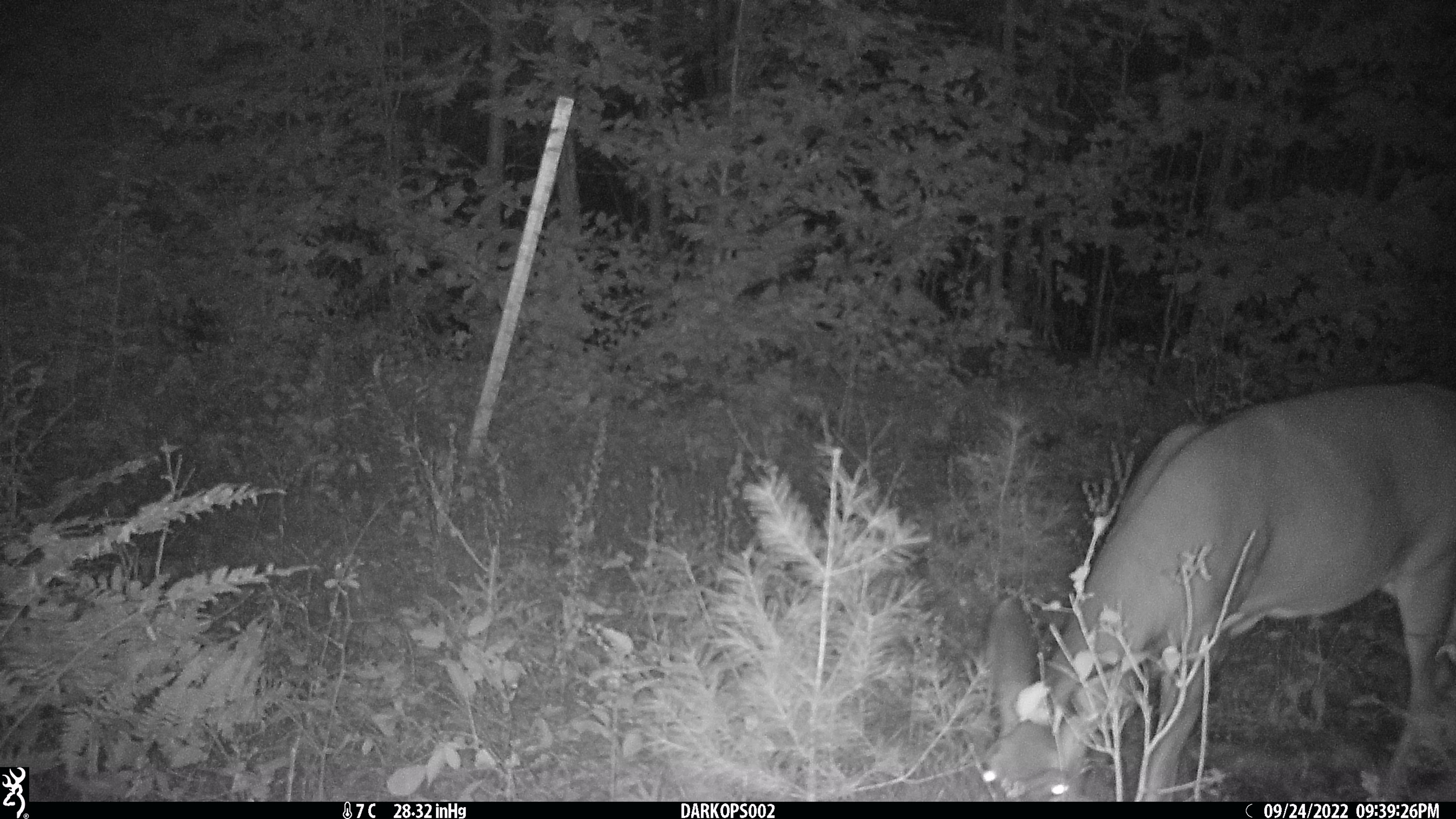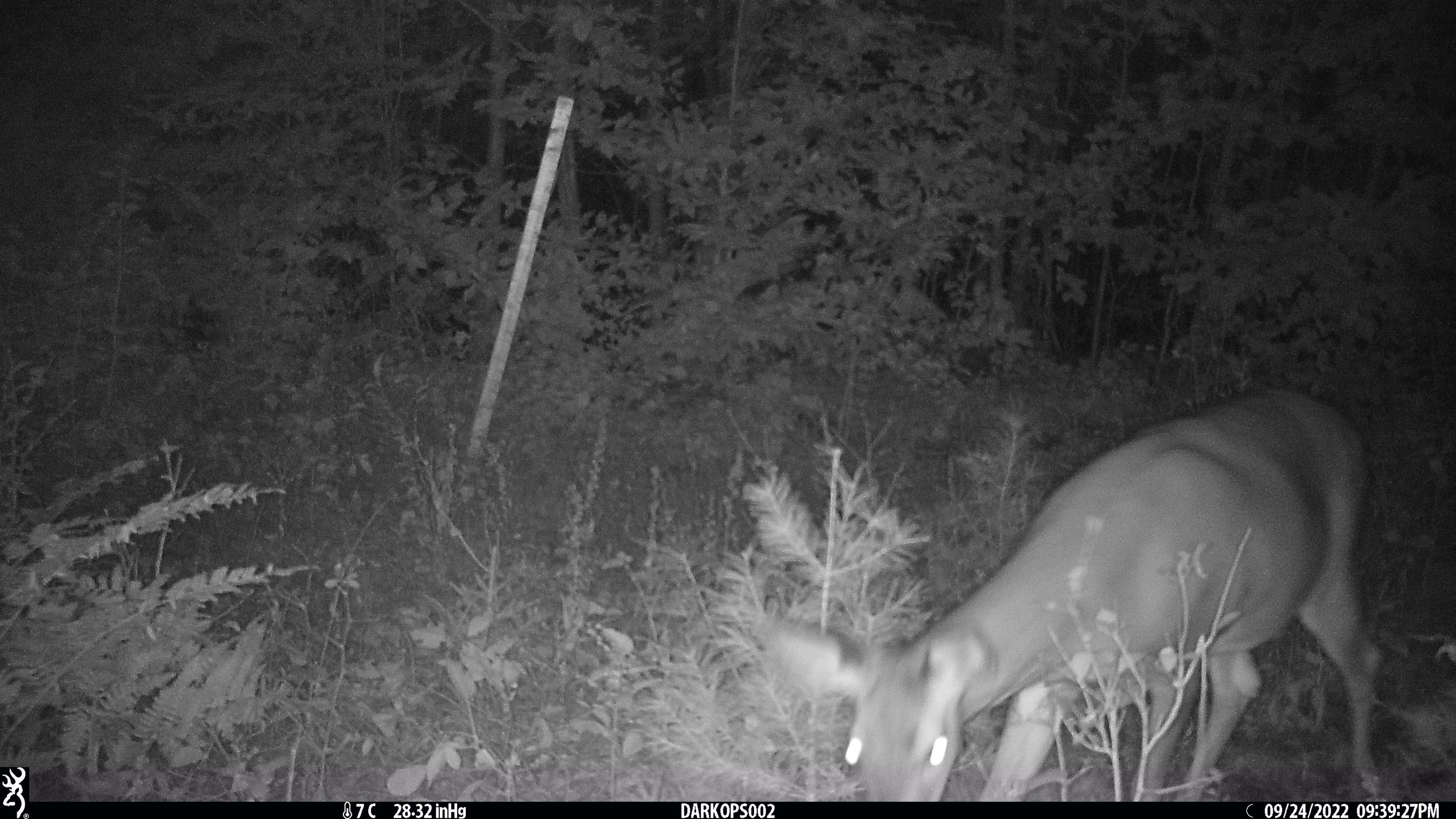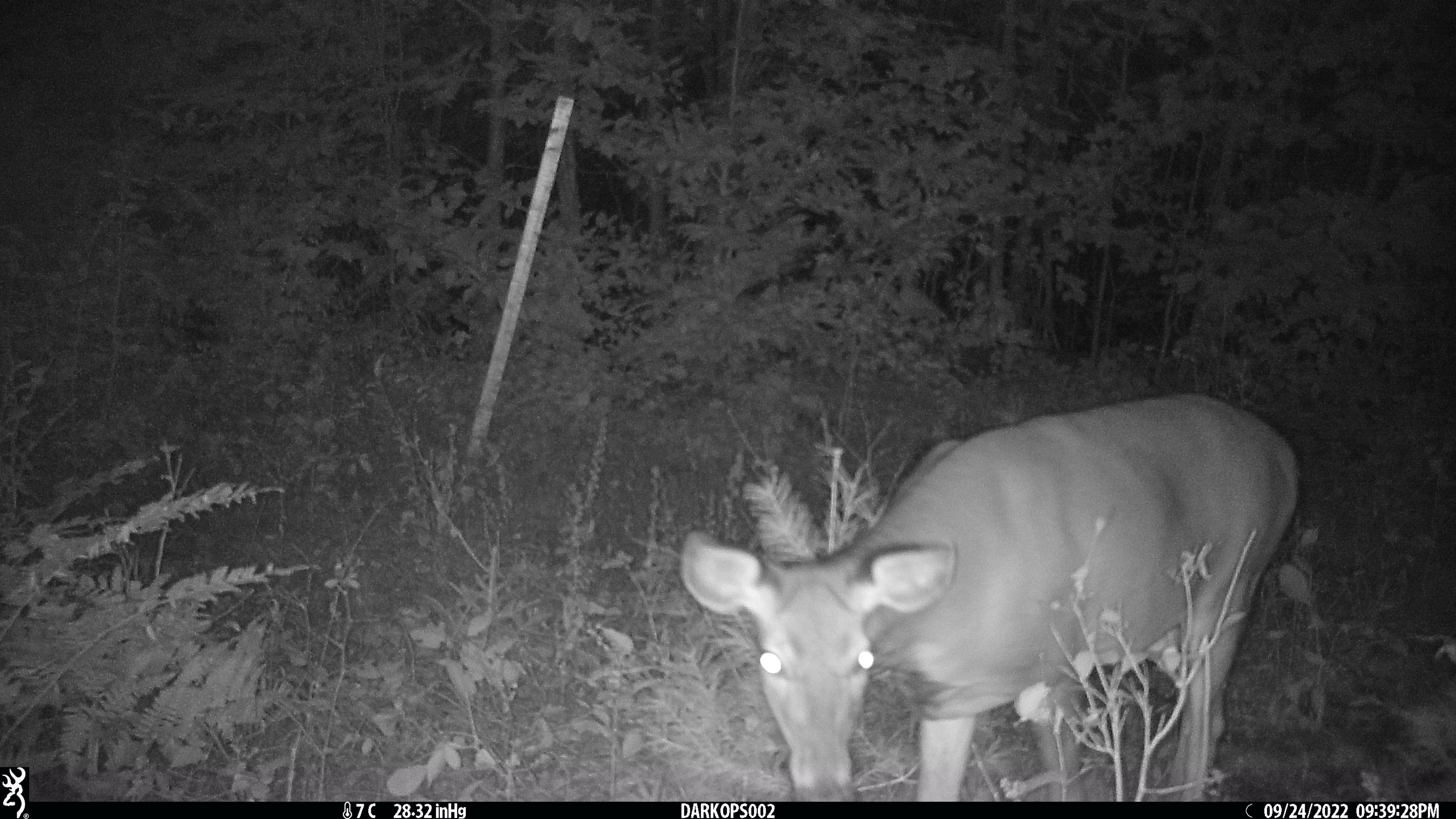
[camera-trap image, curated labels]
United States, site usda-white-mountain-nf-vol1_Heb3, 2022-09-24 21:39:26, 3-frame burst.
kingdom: Animalia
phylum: Chordata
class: Mammalia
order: Artiodactyla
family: Cervidae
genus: Odocoileus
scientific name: Odocoileus virginianus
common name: white-tailed deer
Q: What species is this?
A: White-tailed deer (Odocoileus virginianus).